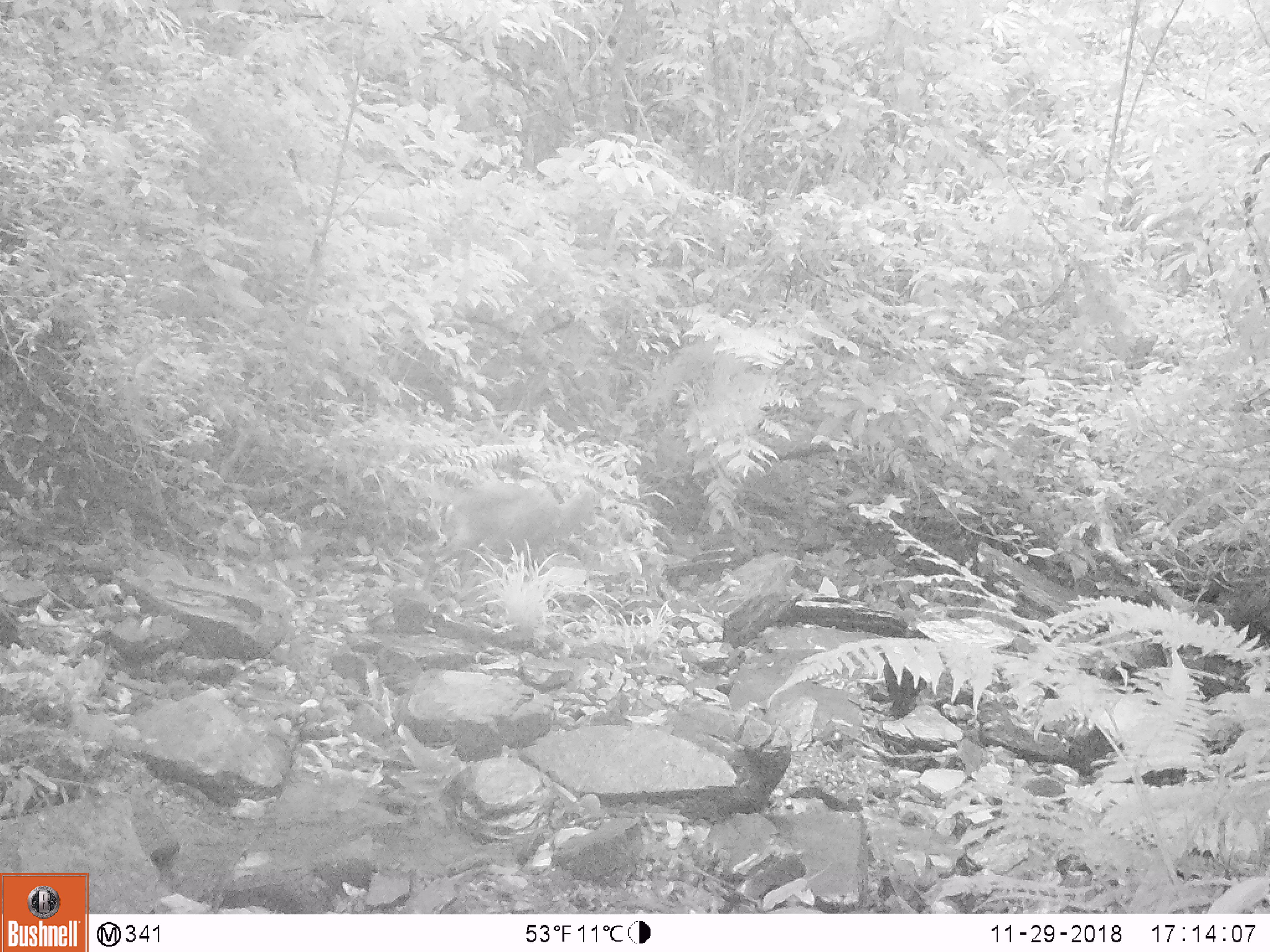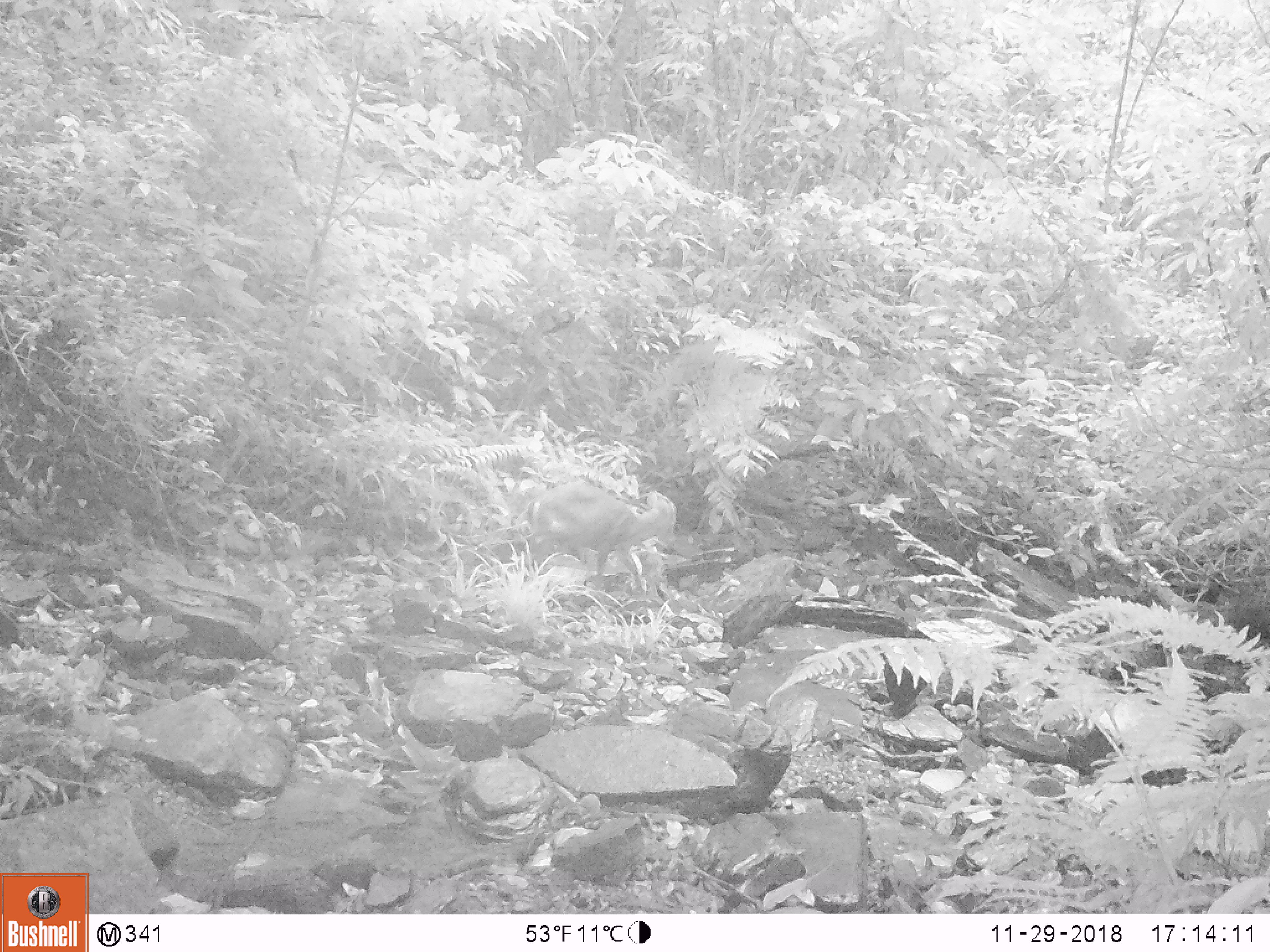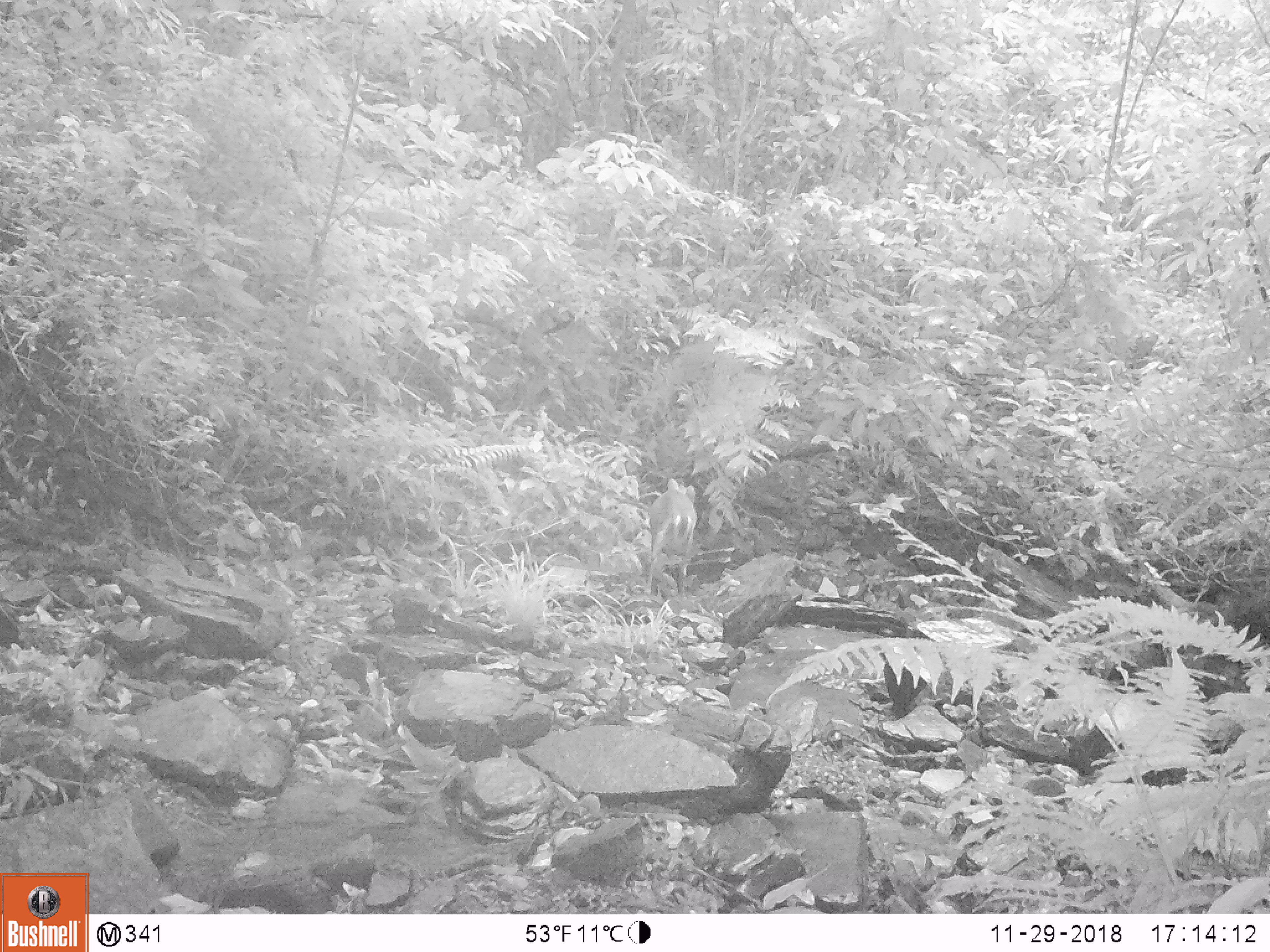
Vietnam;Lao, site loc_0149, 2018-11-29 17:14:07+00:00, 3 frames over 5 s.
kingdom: Animalia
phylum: Chordata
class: Mammalia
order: Artiodactyla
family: Cervidae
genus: Muntiacus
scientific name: Muntiacus rooseveltorum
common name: roosevelt's muntjac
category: roosevelts muntjac group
Roosevelts muntjac group (roosevelt's muntjac) (Muntiacus rooseveltorum). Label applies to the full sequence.